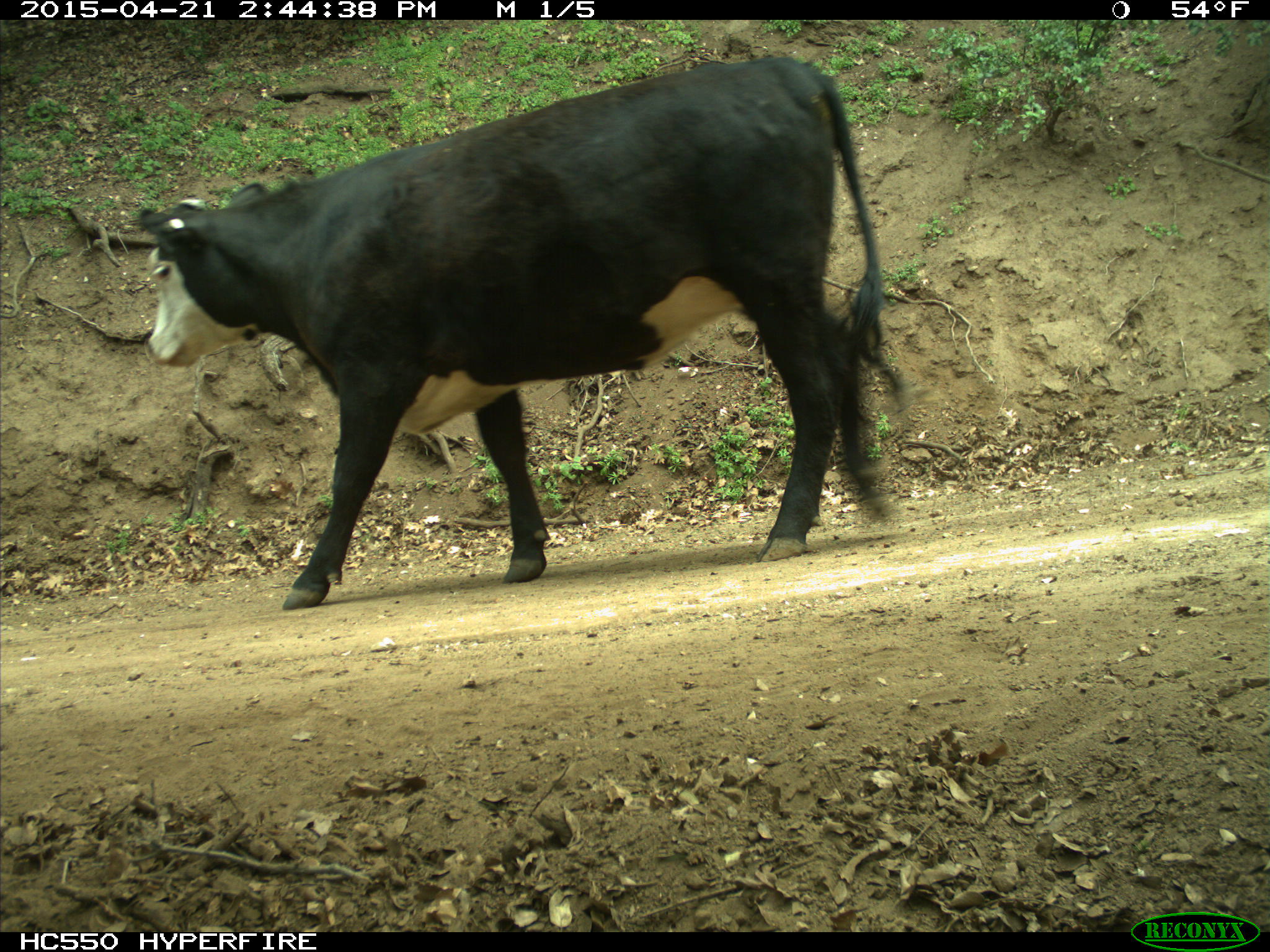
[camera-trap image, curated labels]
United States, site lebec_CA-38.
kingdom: Animalia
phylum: Chordata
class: Mammalia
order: Artiodactyla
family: Bovidae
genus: Bos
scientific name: Bos taurus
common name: domestic cow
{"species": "Bos taurus (domestic cow)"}